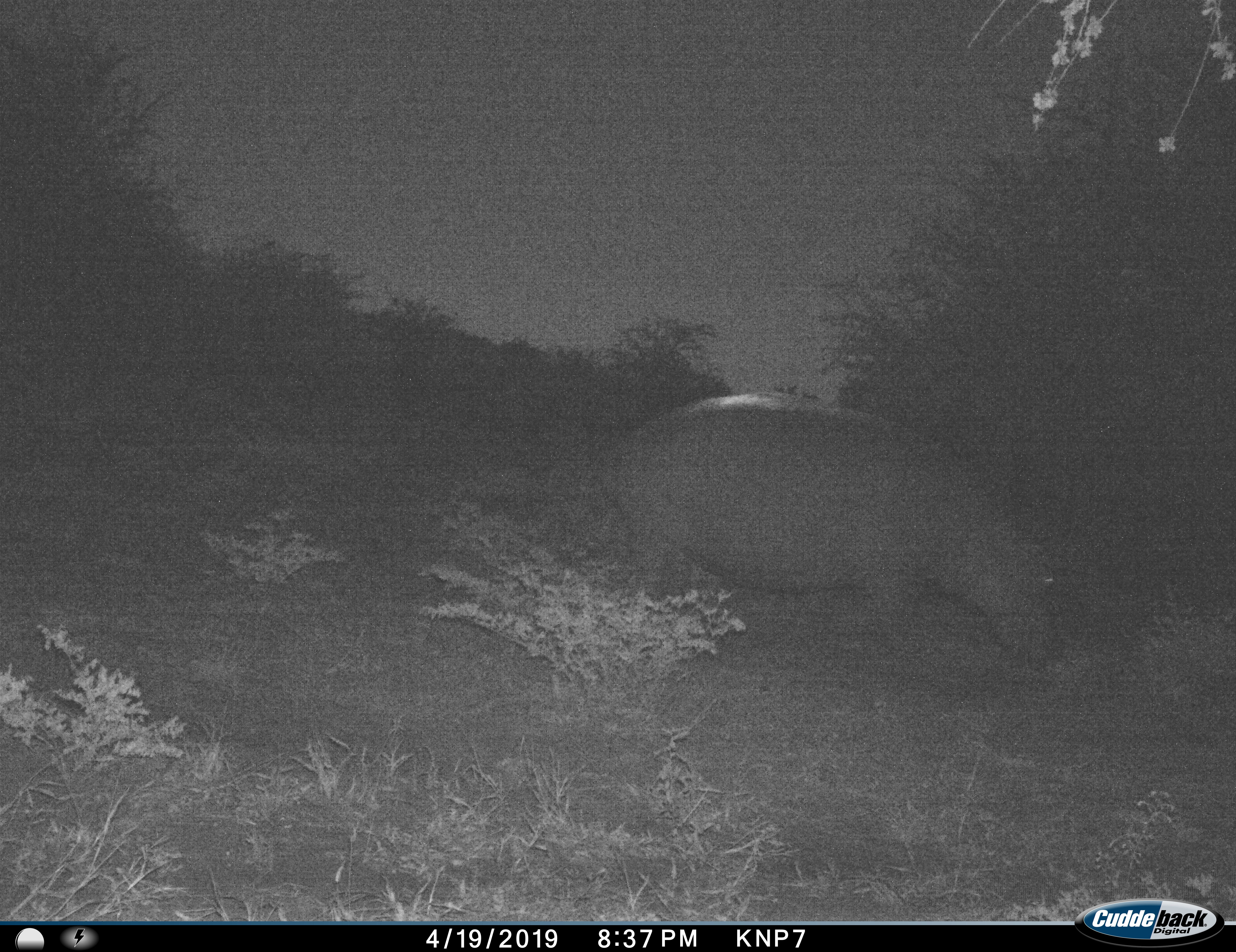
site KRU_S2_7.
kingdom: Animalia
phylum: Chordata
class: Mammalia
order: Artiodactyla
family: Hippopotamidae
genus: Hippopotamus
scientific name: Hippopotamus amphibius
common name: hippopotamus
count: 1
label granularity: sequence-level